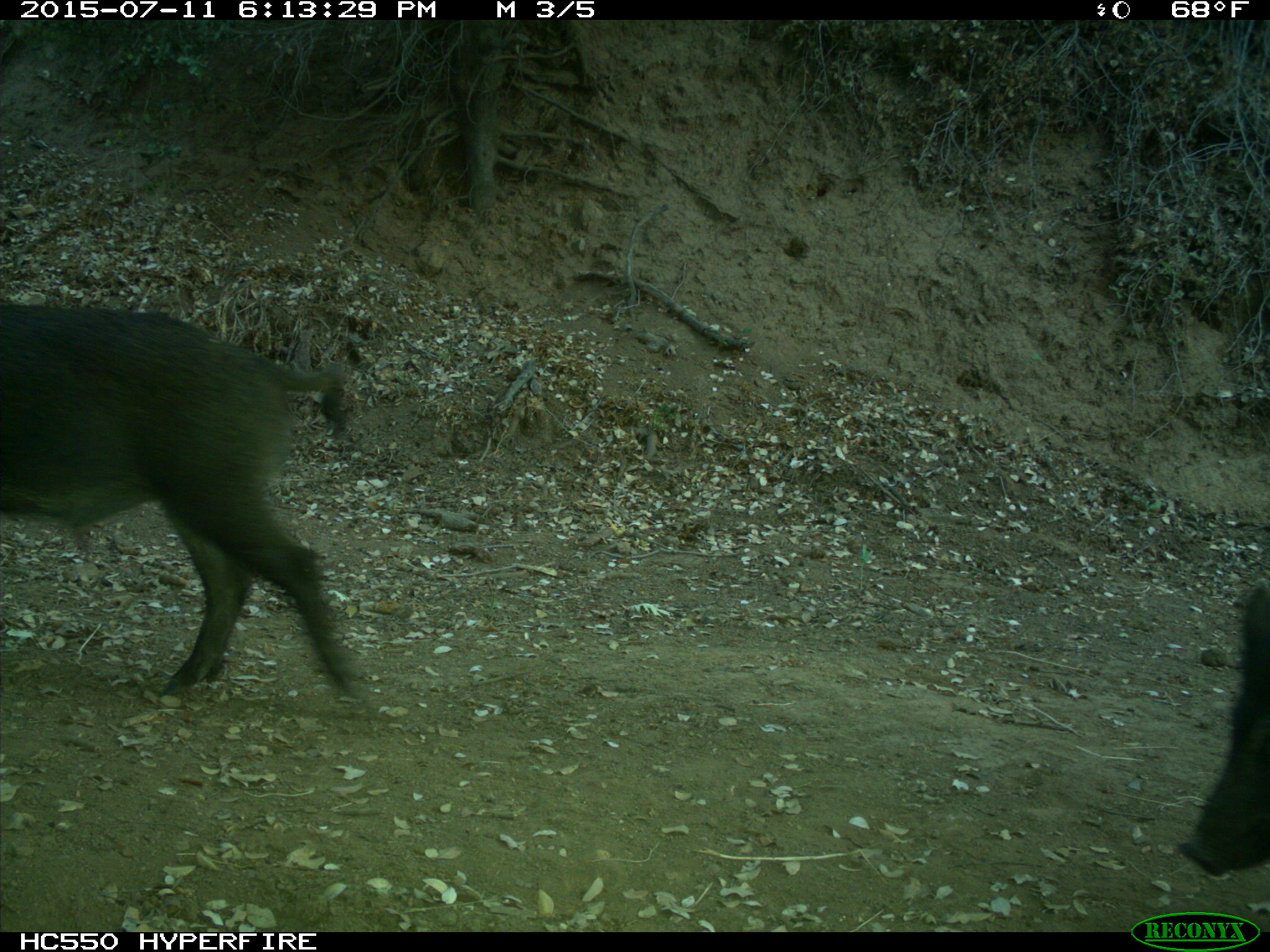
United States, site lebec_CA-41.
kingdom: Animalia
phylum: Chordata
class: Mammalia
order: Artiodactyla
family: Suidae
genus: Sus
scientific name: Sus scrofa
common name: wild boar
Sus scrofa (wild boar).